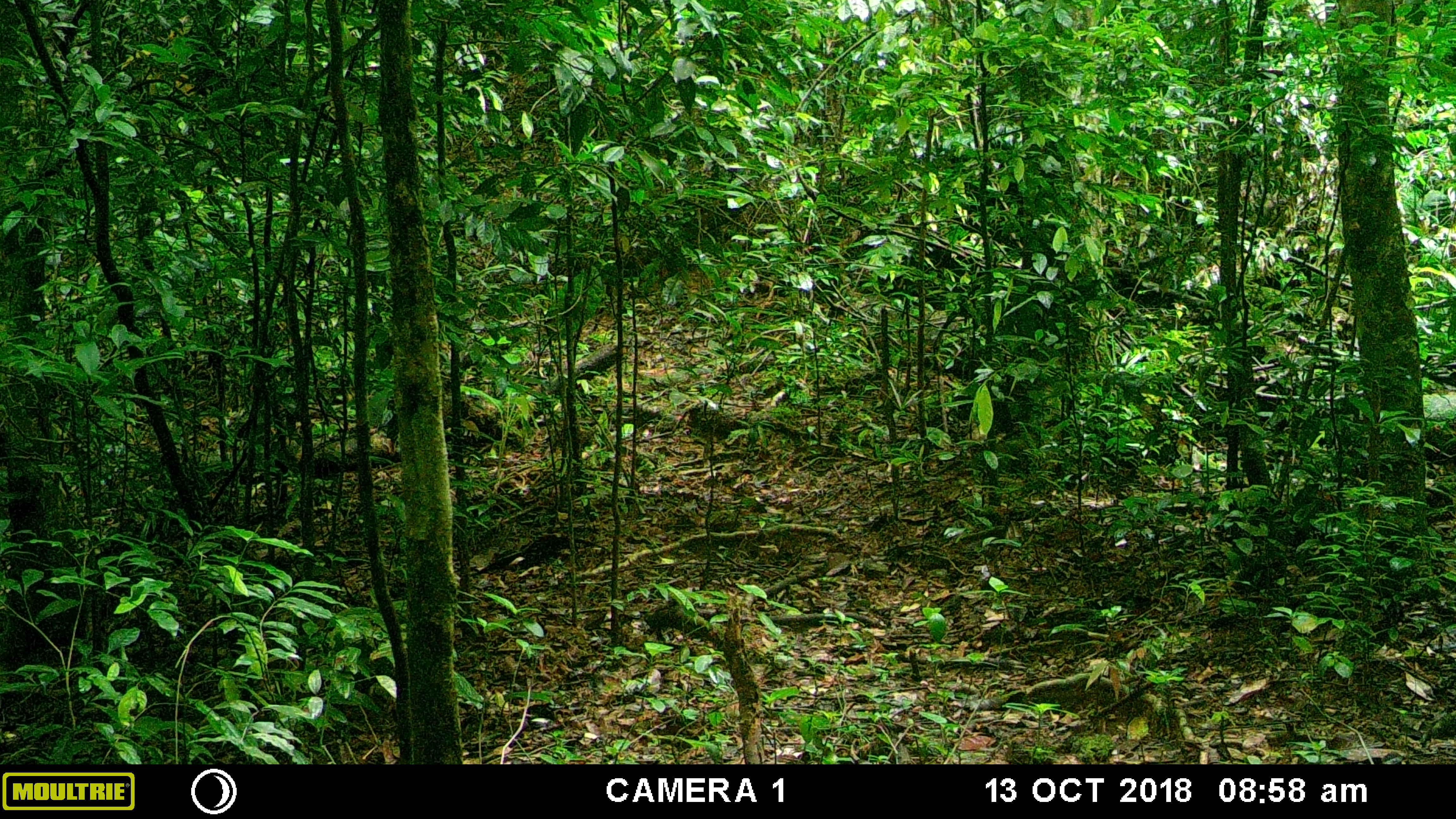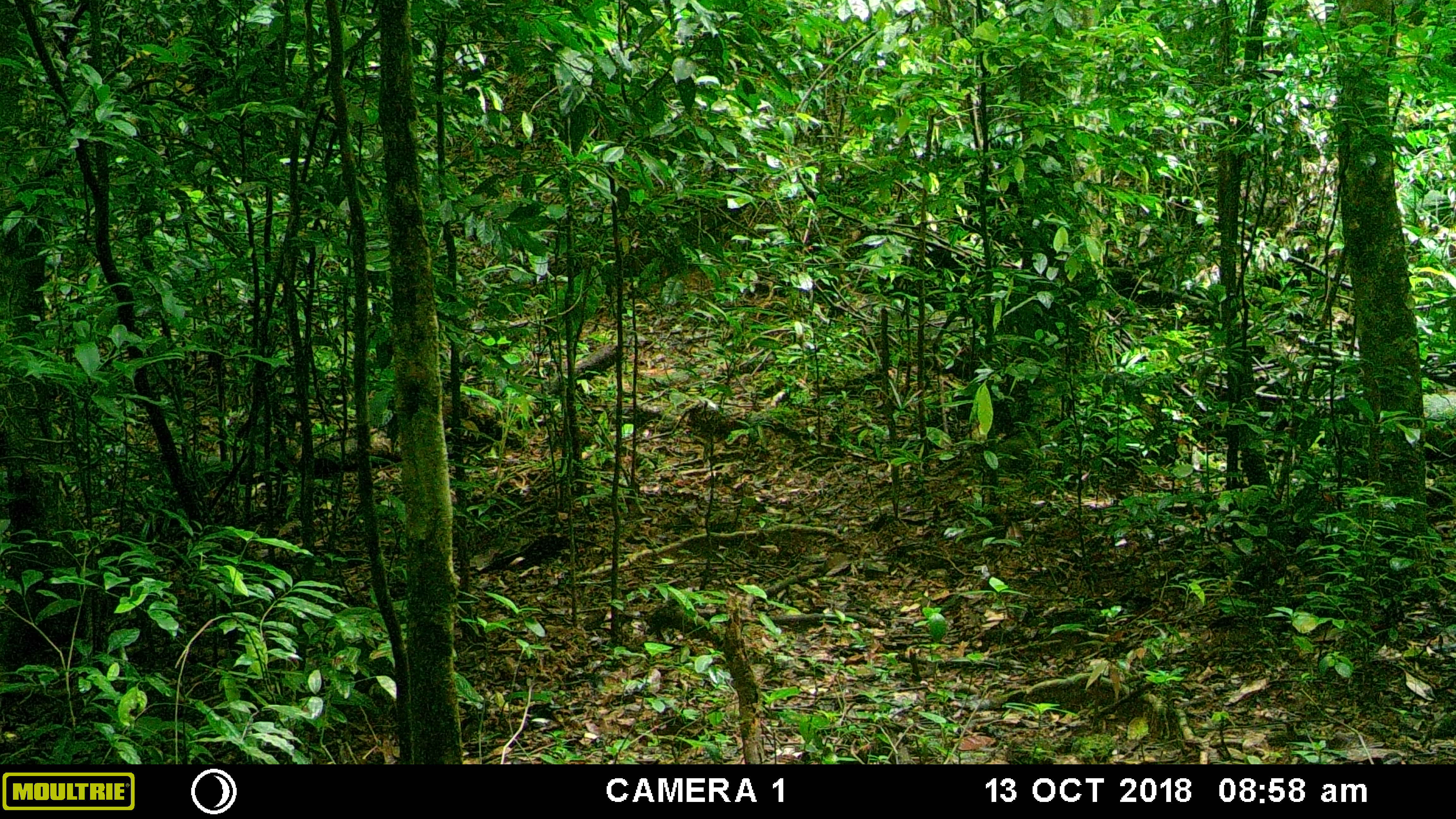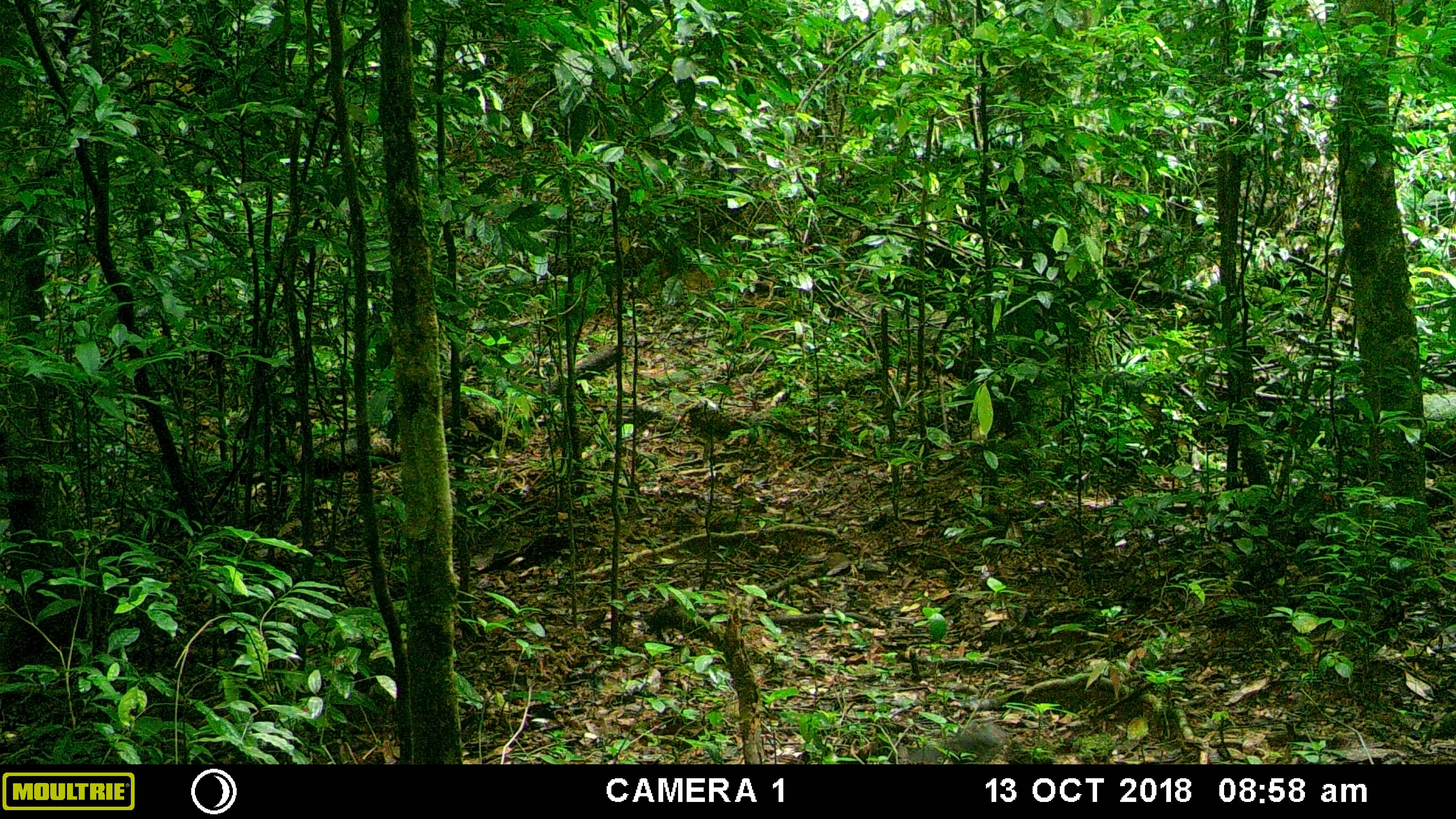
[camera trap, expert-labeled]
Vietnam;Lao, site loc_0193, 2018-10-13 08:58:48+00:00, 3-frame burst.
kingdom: Animalia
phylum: Chordata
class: Mammalia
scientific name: Mammalia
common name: mammal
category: unidentified small mammal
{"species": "unidentified small mammal (mammal) (Mammalia)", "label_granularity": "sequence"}